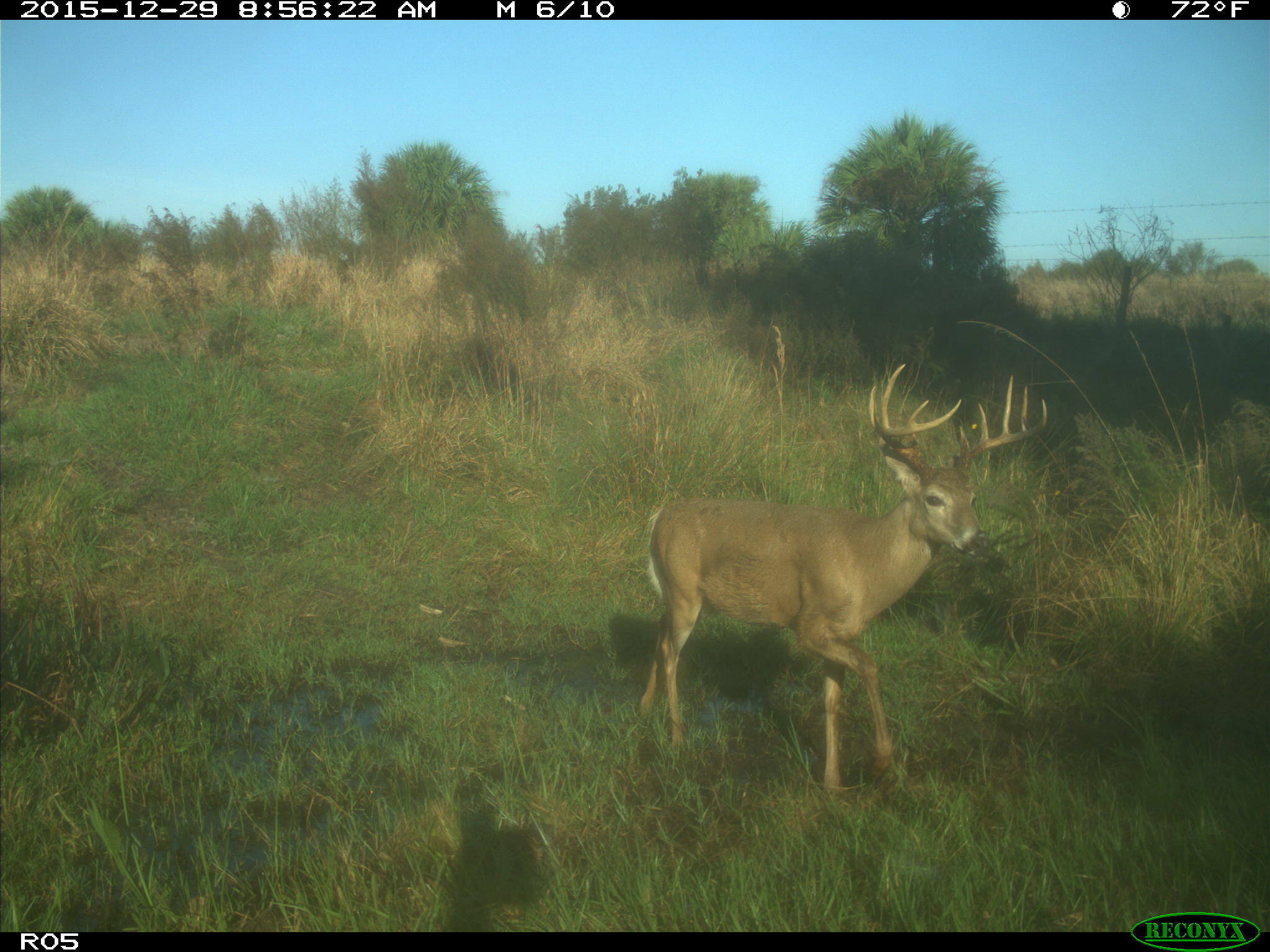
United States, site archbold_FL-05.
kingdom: Animalia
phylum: Chordata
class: Mammalia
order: Artiodactyla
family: Cervidae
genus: Odocoileus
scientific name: Odocoileus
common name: deer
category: unidentified deer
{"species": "unidentified deer (deer) (Odocoileus)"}